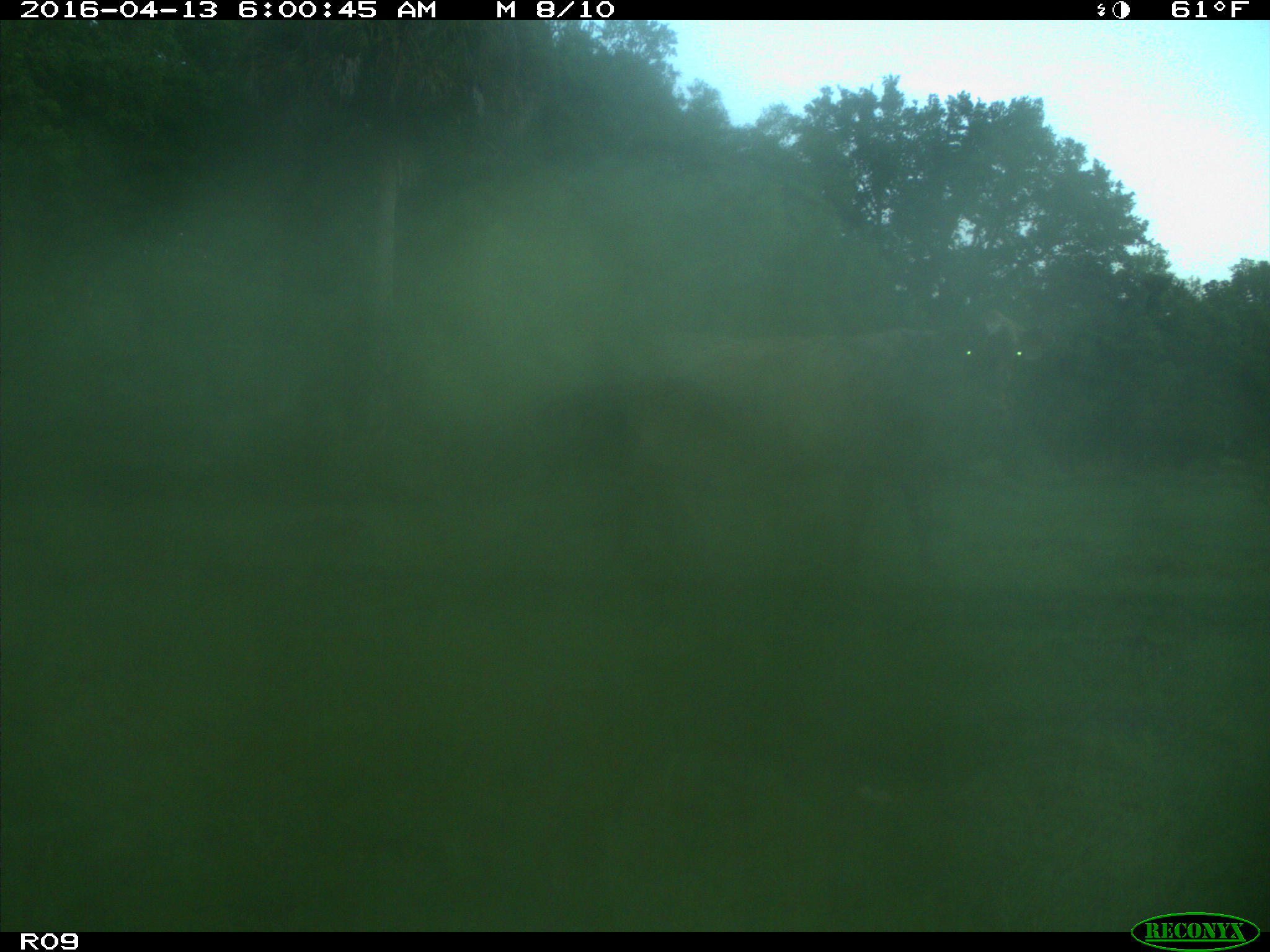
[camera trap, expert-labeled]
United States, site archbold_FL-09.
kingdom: Animalia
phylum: Chordata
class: Mammalia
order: Artiodactyla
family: Bovidae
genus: Bos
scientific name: Bos taurus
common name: domestic cow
Bos taurus (domestic cow).